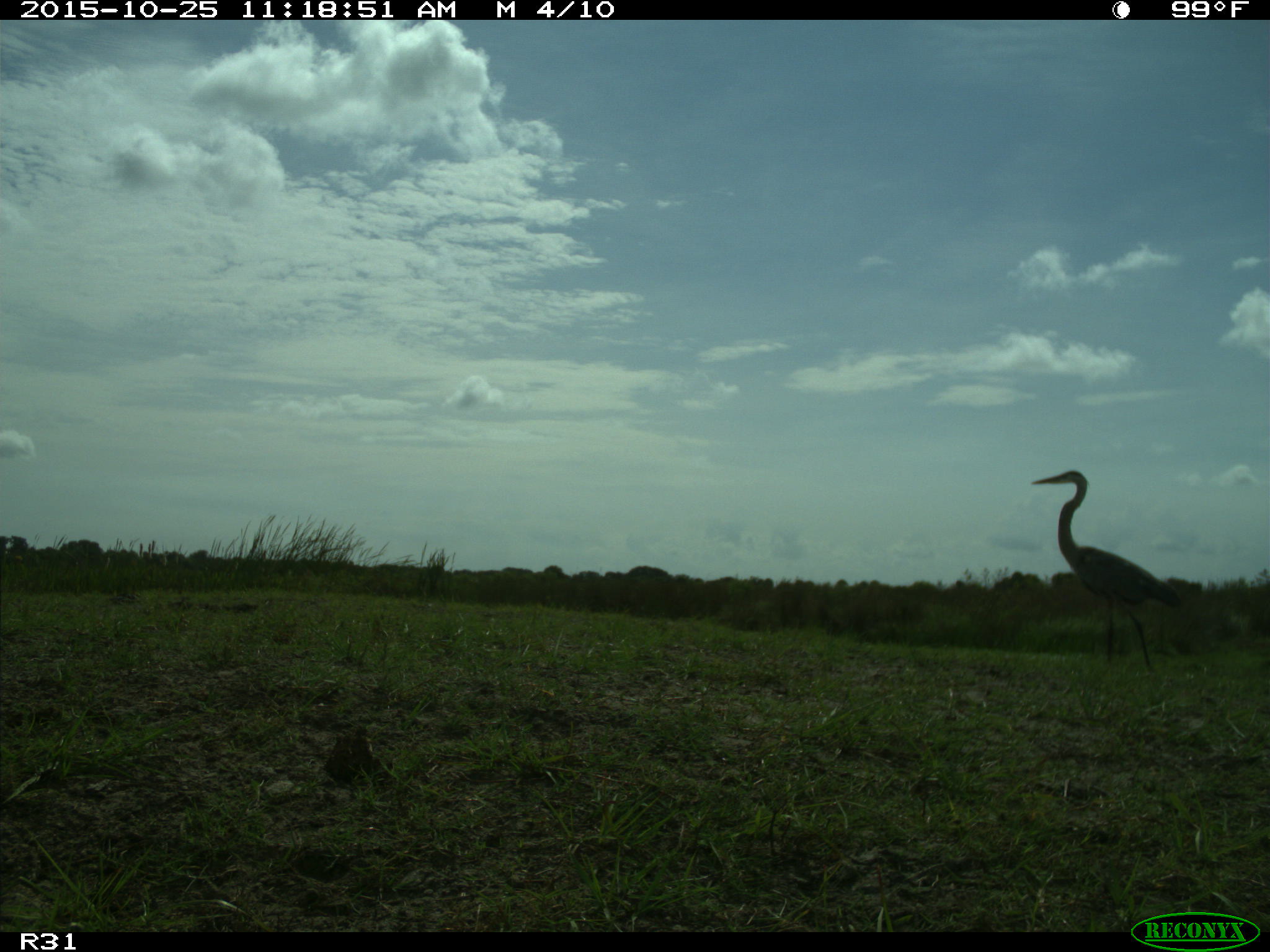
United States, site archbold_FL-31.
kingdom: Animalia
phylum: Chordata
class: Aves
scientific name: Aves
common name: birds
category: unidentified bird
Unidentified bird (birds) (Aves).